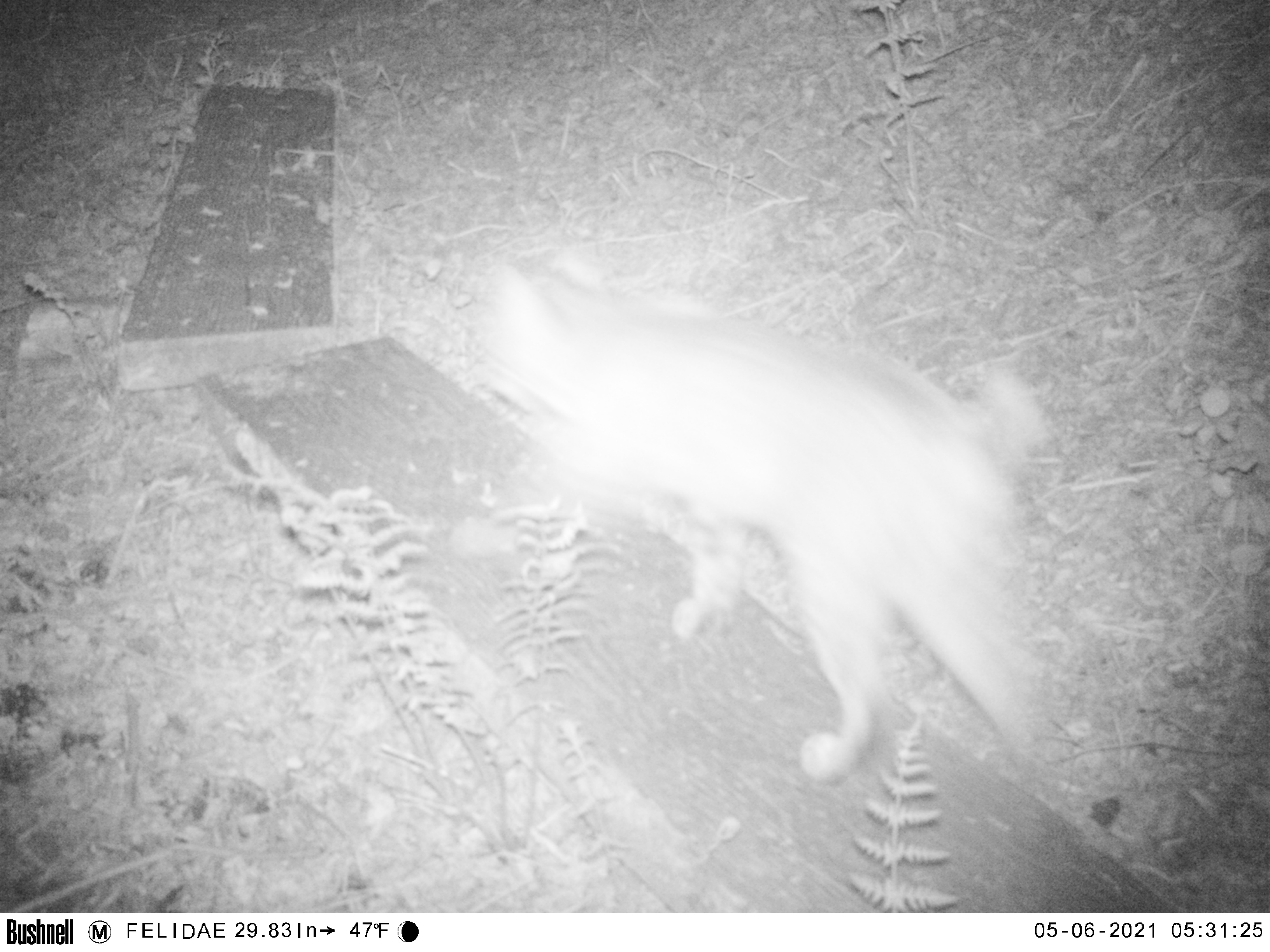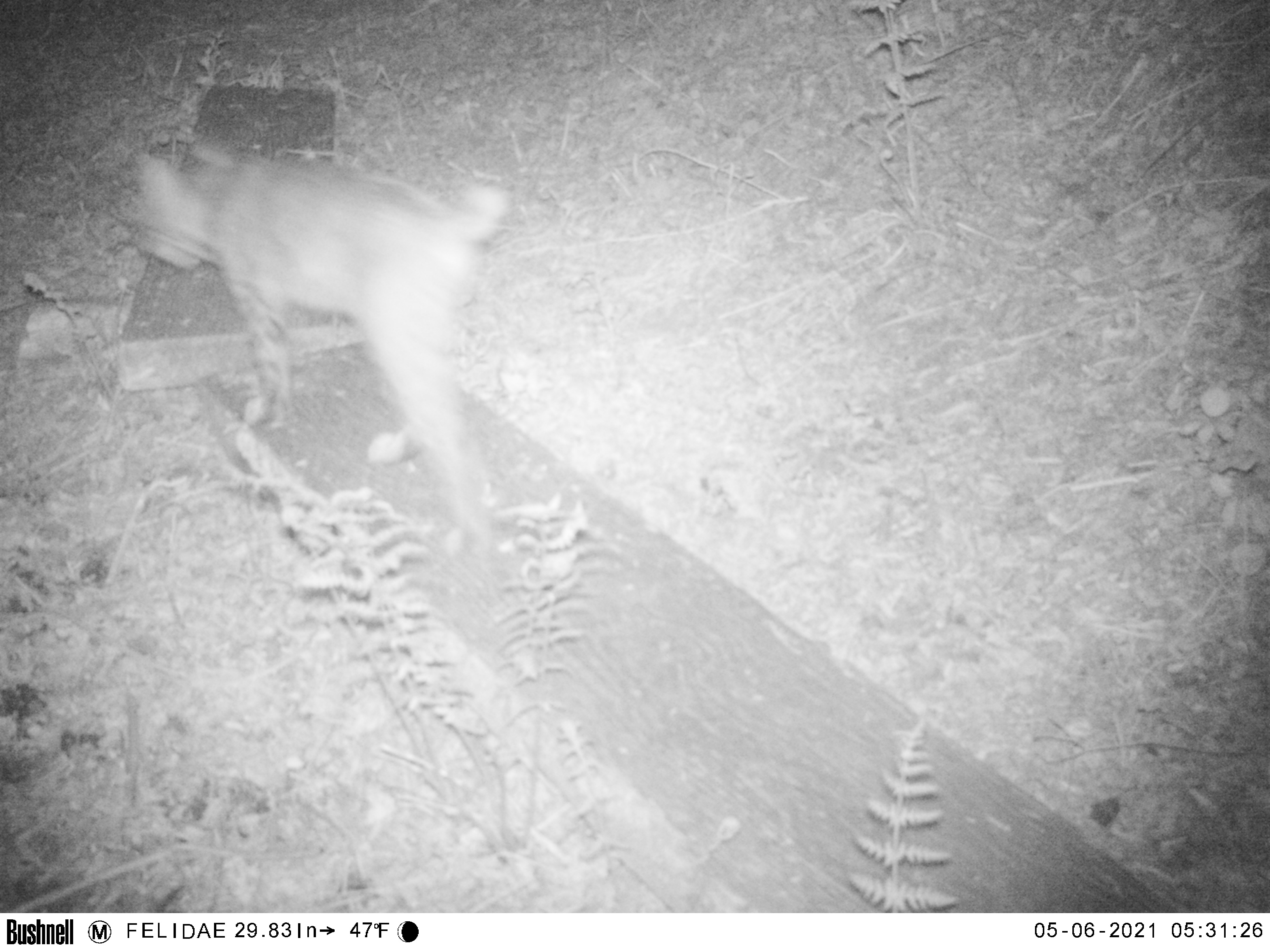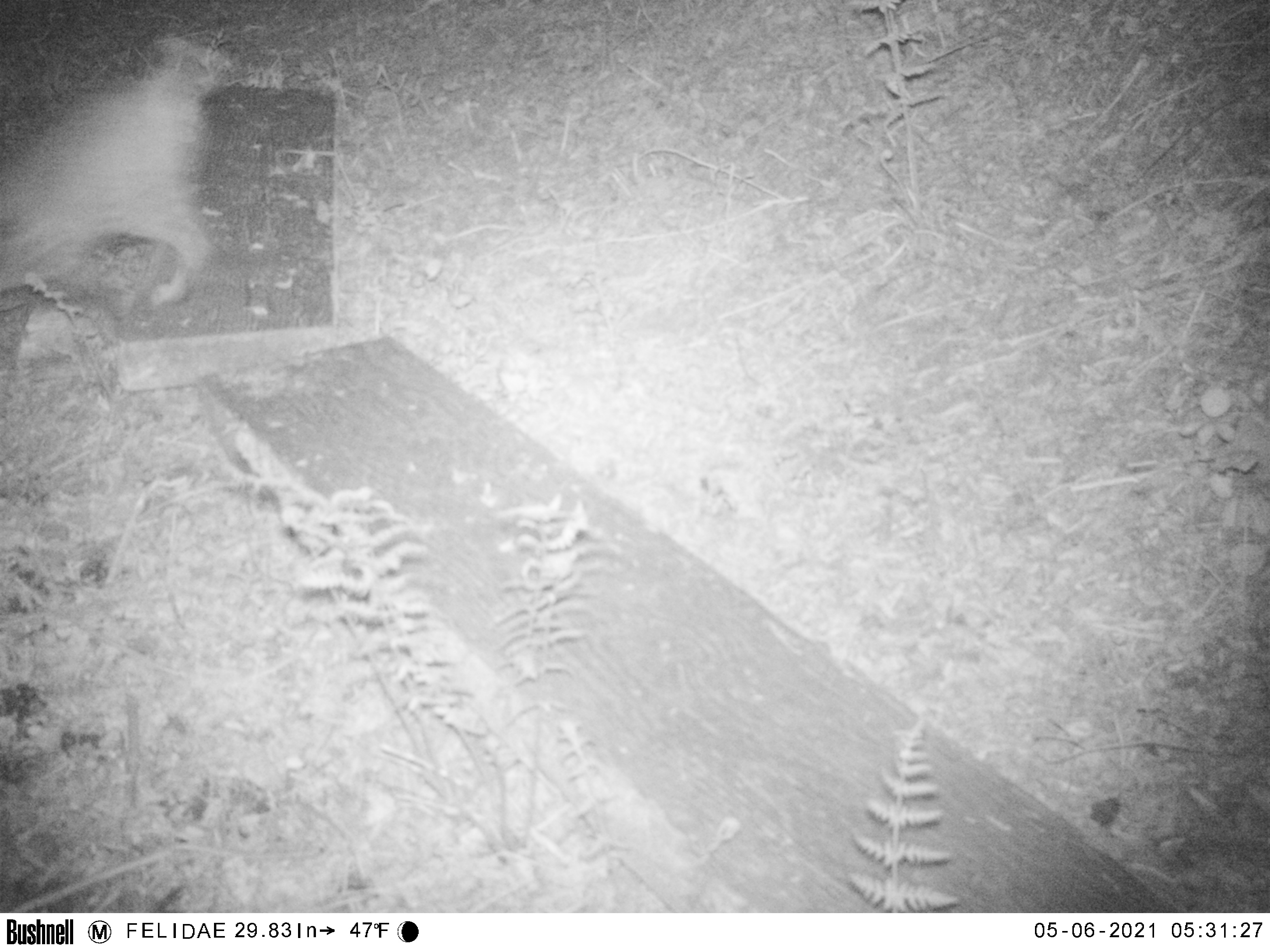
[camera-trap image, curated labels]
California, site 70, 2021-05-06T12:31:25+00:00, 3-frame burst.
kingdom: Animalia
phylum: Chordata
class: Mammalia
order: Carnivora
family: Felidae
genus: Lynx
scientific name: Lynx rufus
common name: bobcat